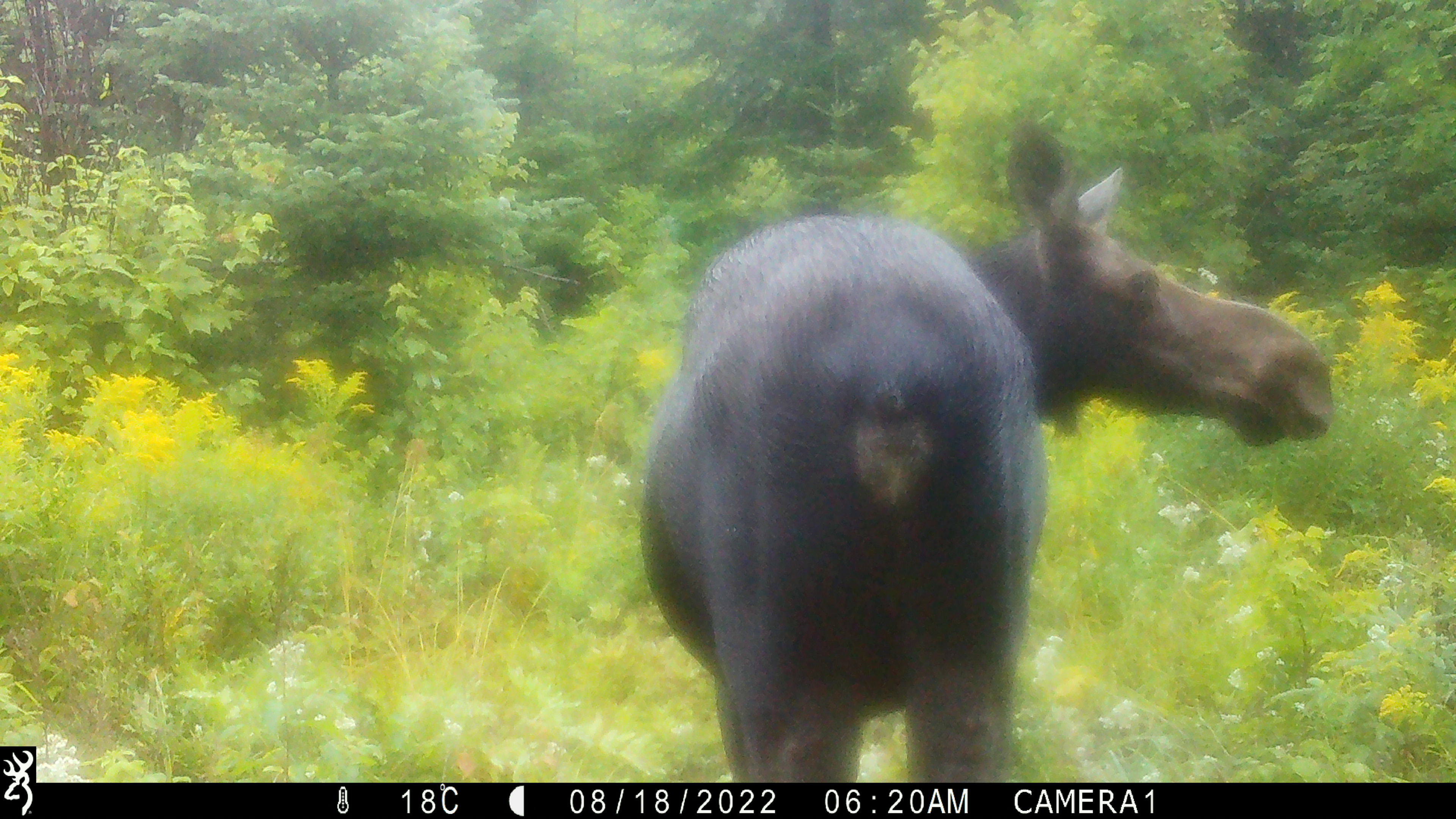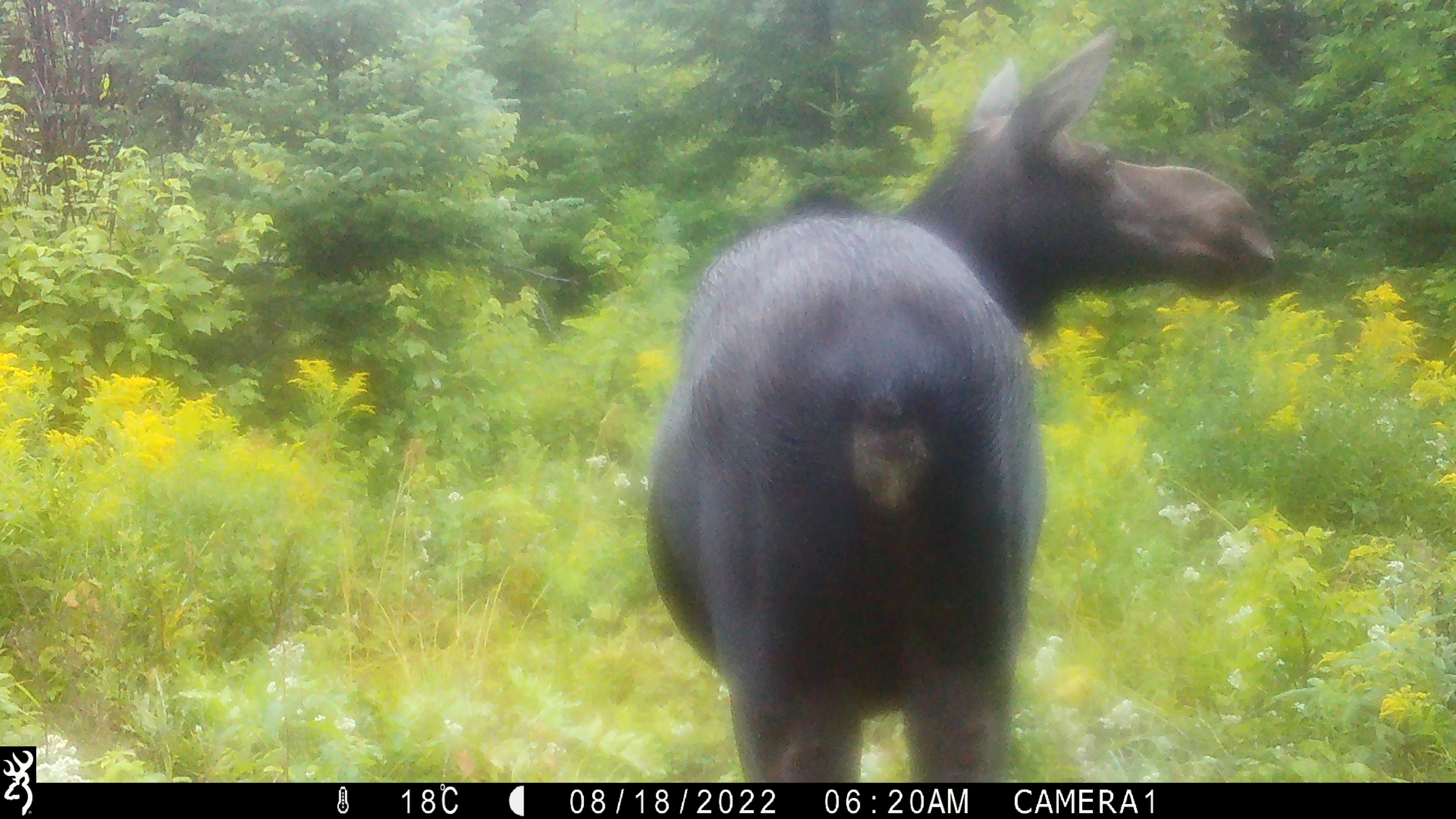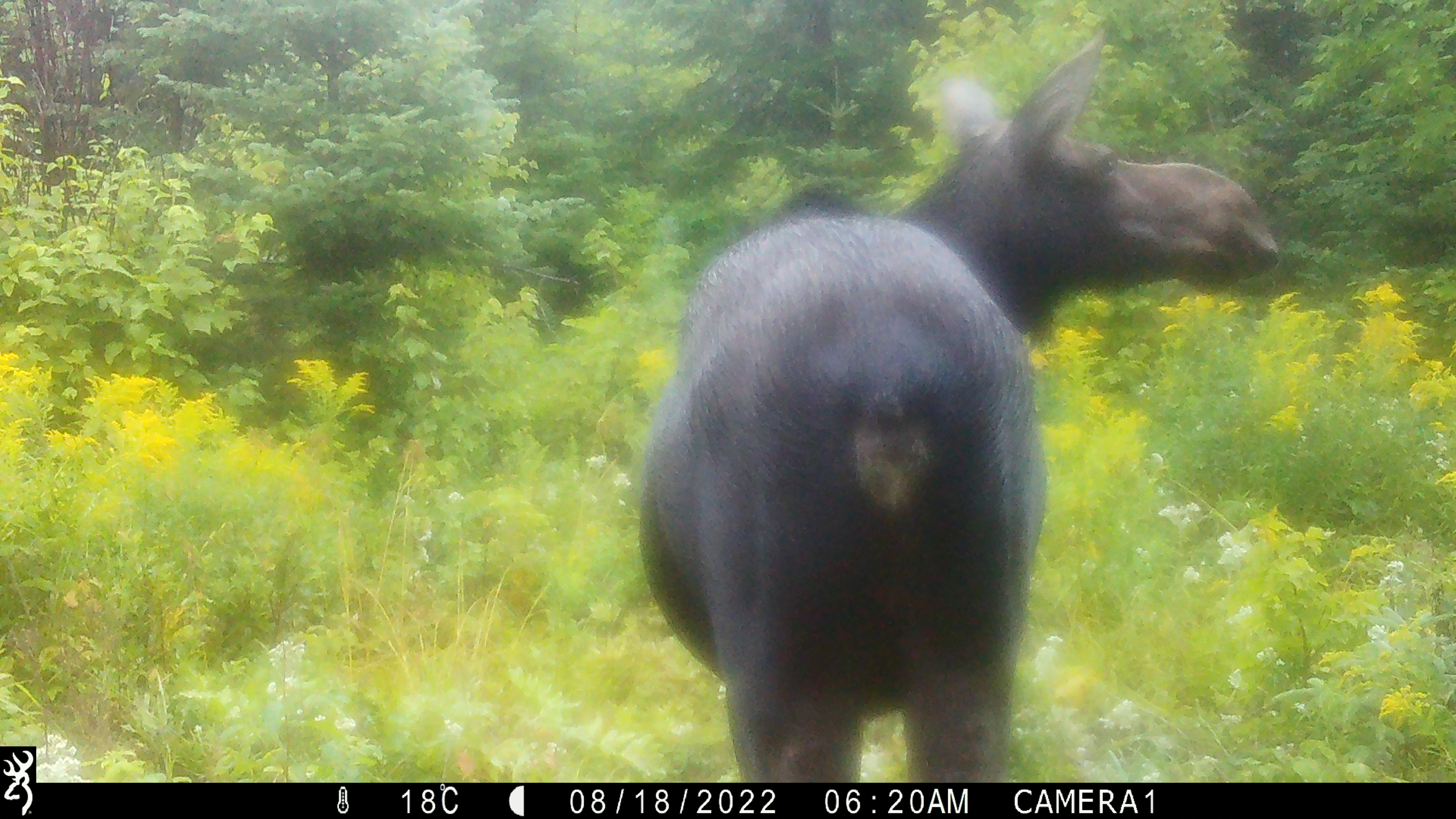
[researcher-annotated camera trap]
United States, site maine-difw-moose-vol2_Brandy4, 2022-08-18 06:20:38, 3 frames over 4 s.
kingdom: Animalia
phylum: Chordata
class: Mammalia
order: Artiodactyla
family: Cervidae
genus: Alces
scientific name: Alces alces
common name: moose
Moose (Alces alces).